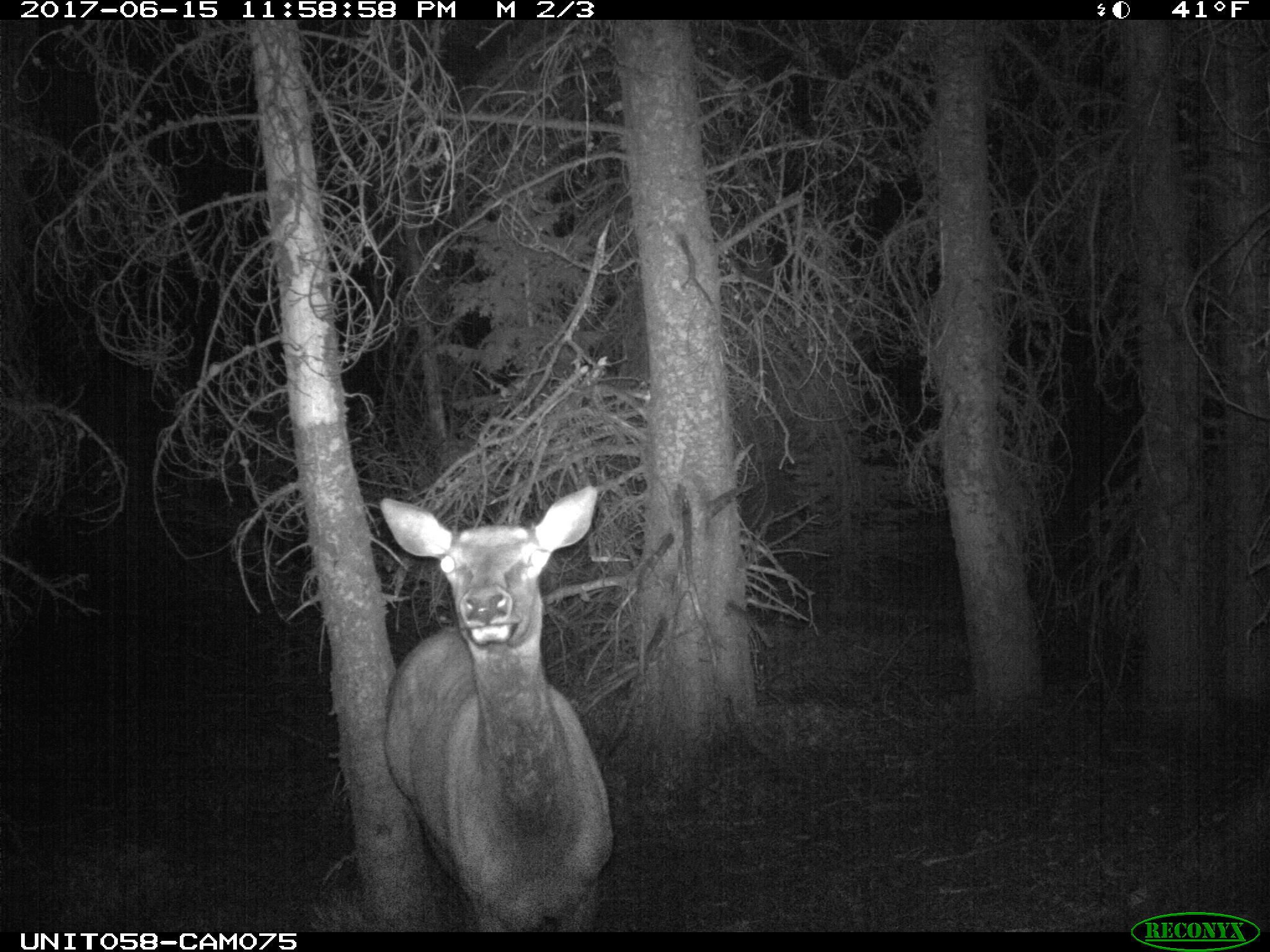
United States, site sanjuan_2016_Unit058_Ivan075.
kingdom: Animalia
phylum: Chordata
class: Mammalia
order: Artiodactyla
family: Cervidae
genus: Cervus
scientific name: Cervus elaphus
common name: red deer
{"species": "Cervus elaphus (red deer)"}